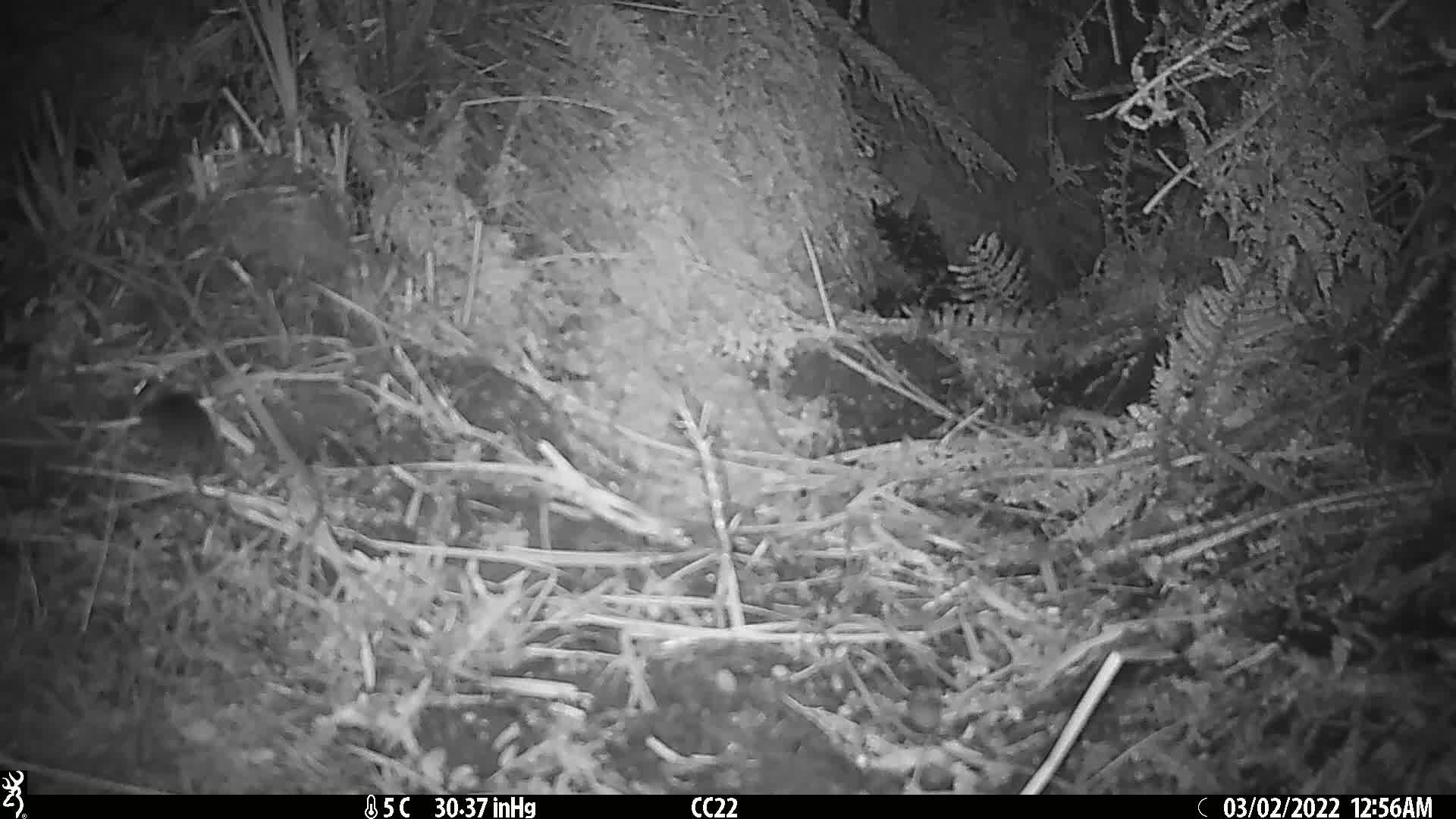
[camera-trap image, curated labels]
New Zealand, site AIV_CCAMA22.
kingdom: Animalia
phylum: Chordata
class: Mammalia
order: Rodentia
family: Muridae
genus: Mus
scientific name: Mus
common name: mouse